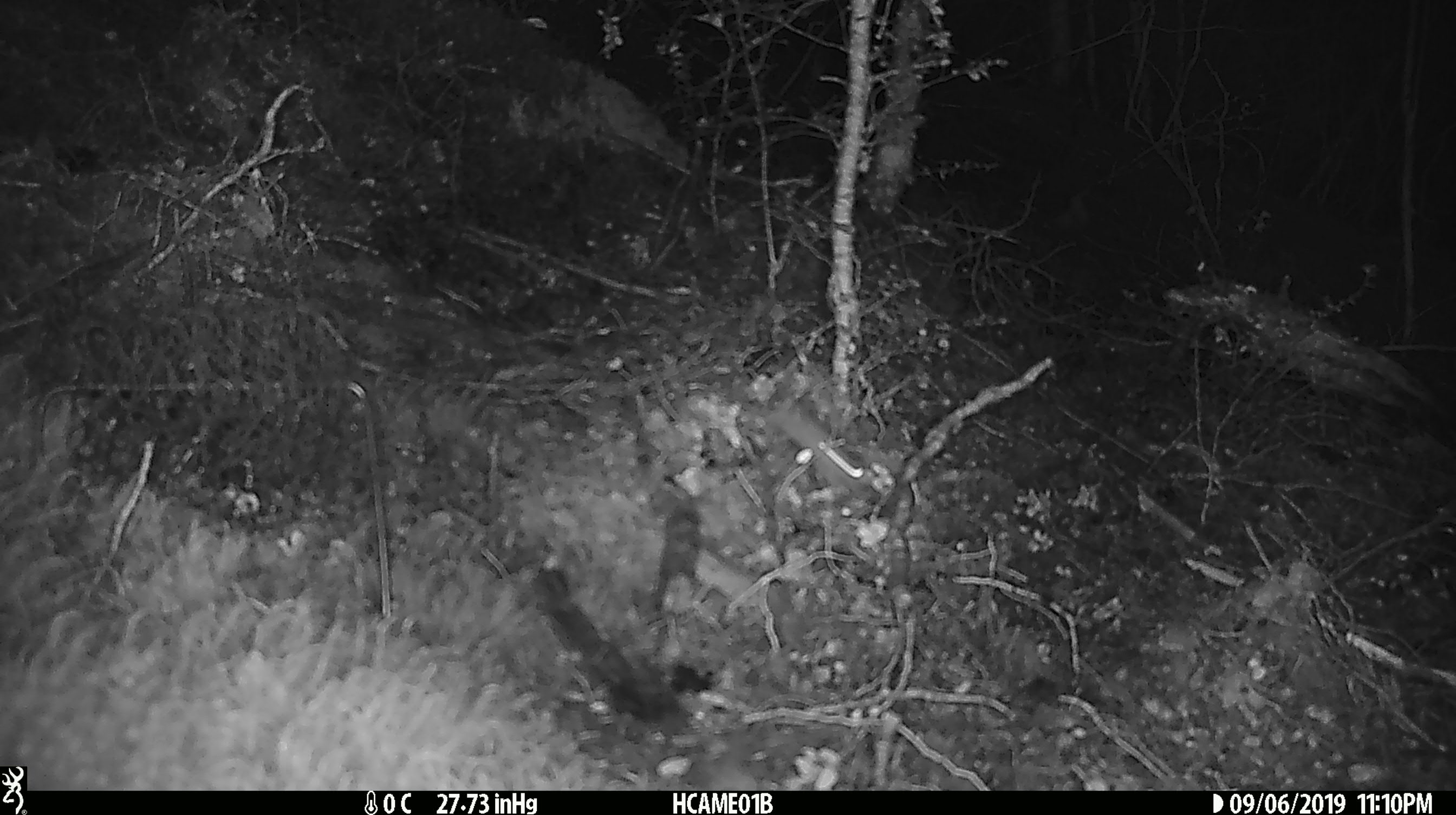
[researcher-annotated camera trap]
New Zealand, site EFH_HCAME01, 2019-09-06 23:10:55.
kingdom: Animalia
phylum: Chordata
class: Mammalia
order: Rodentia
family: Muridae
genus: Mus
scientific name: Mus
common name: mouse